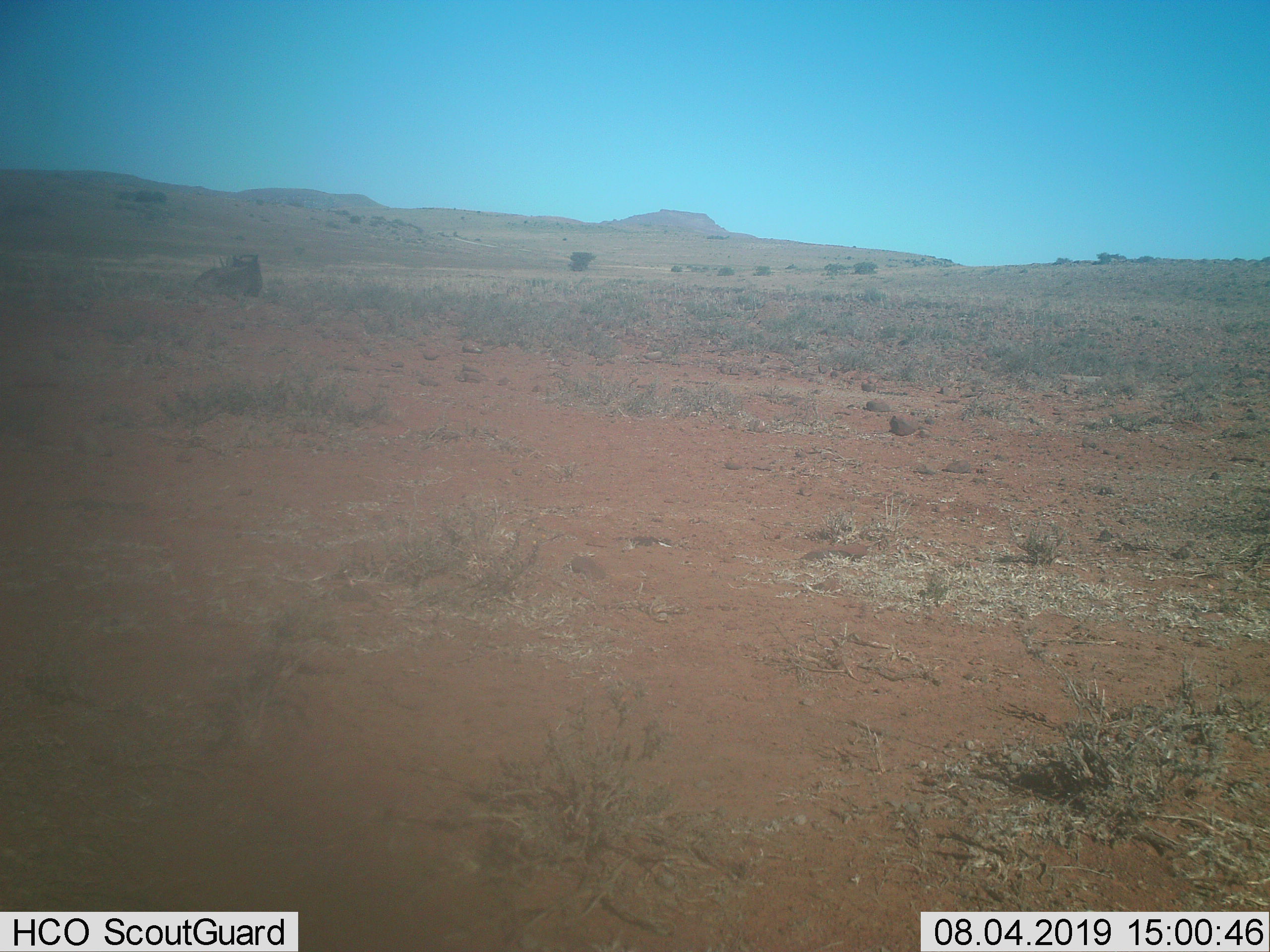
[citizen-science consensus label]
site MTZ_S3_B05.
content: unidentified animal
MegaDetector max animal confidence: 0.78